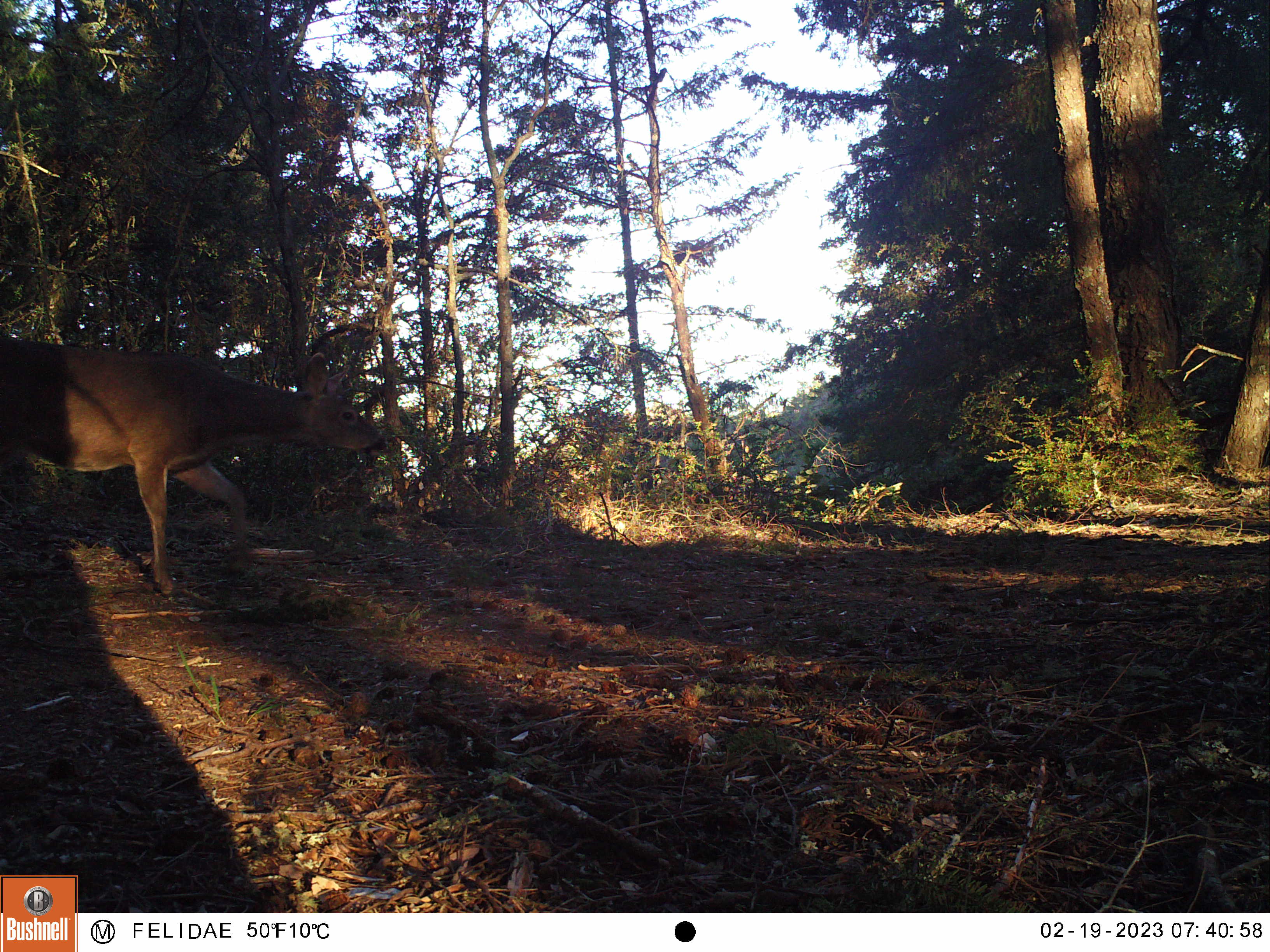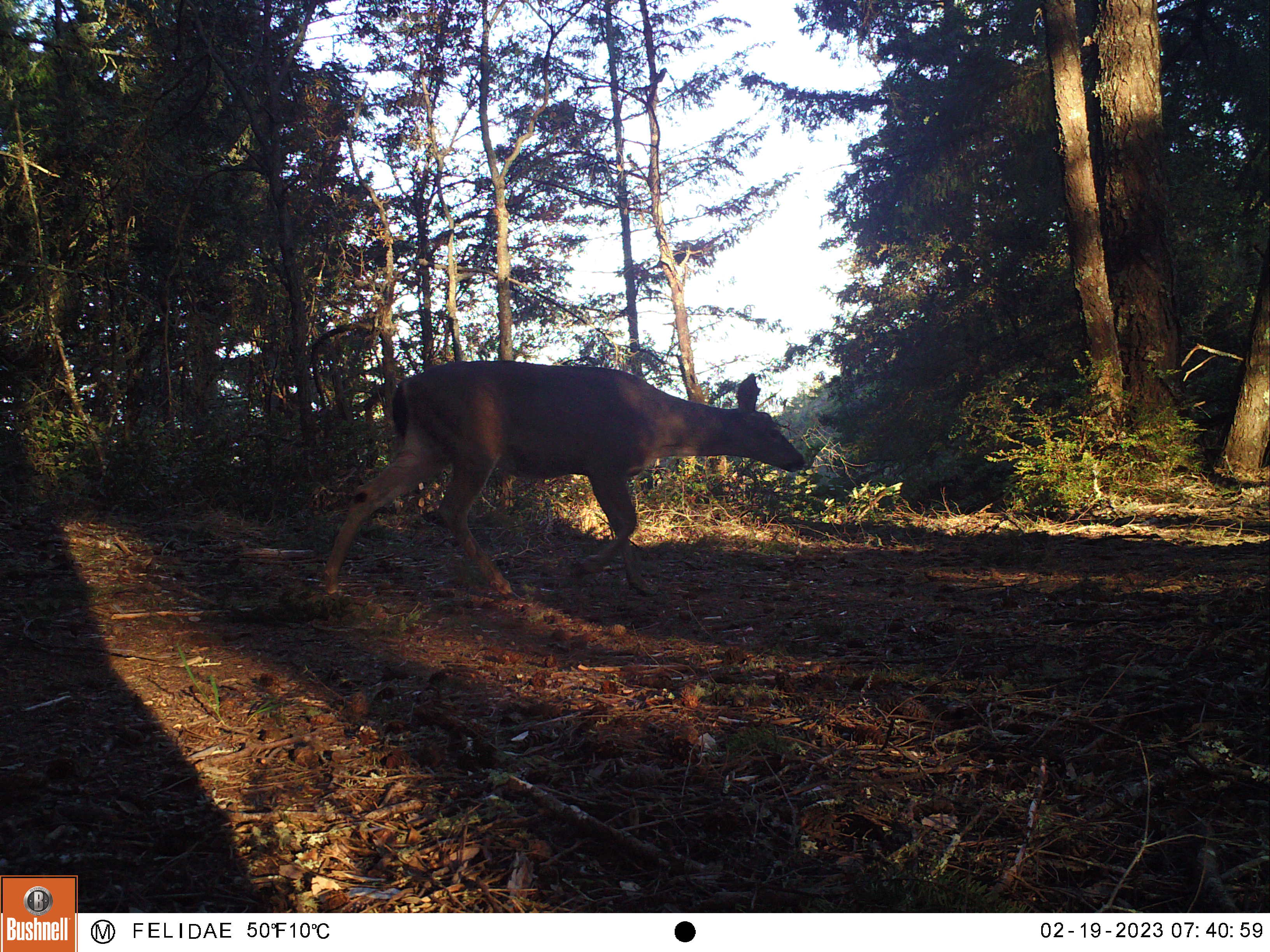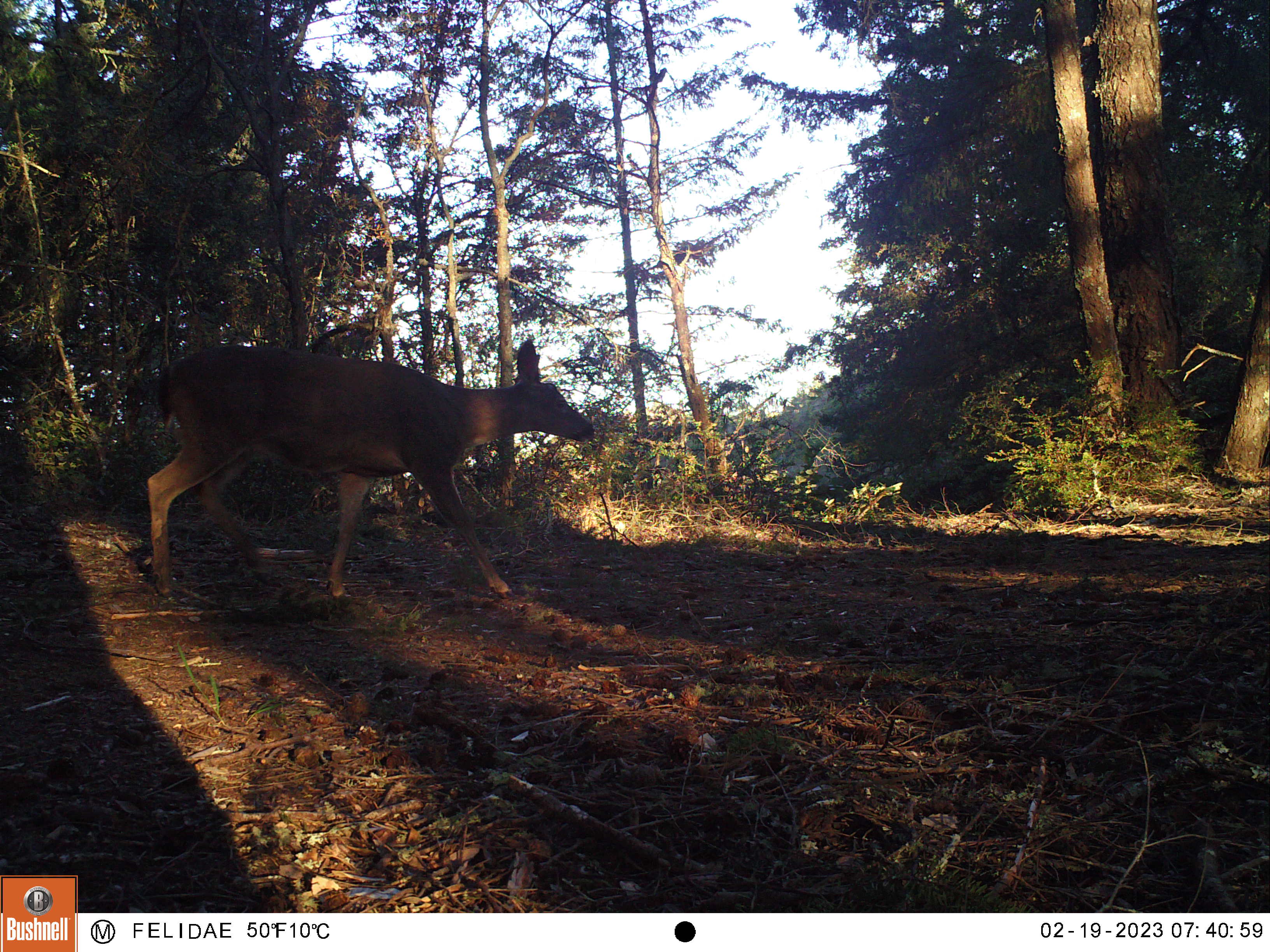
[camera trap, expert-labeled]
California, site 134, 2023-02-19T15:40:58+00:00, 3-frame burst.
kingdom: Animalia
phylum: Chordata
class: Mammalia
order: Artiodactyla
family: Cervidae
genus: Odocoileus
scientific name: Odocoileus hemionus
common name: mule deer